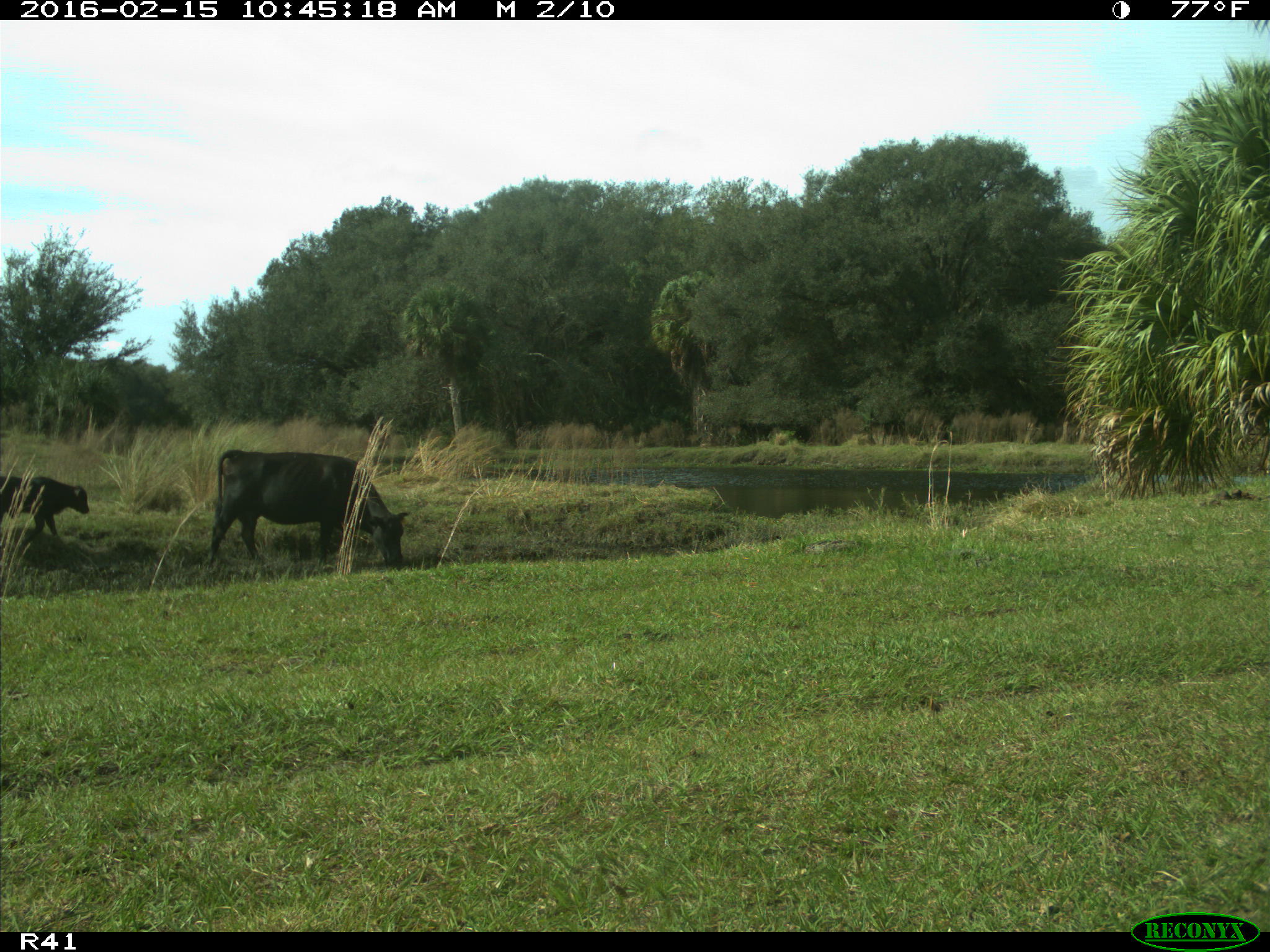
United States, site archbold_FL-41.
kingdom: Animalia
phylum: Chordata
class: Mammalia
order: Artiodactyla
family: Bovidae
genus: Bos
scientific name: Bos taurus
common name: domestic cow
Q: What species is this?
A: Bos taurus (domestic cow).